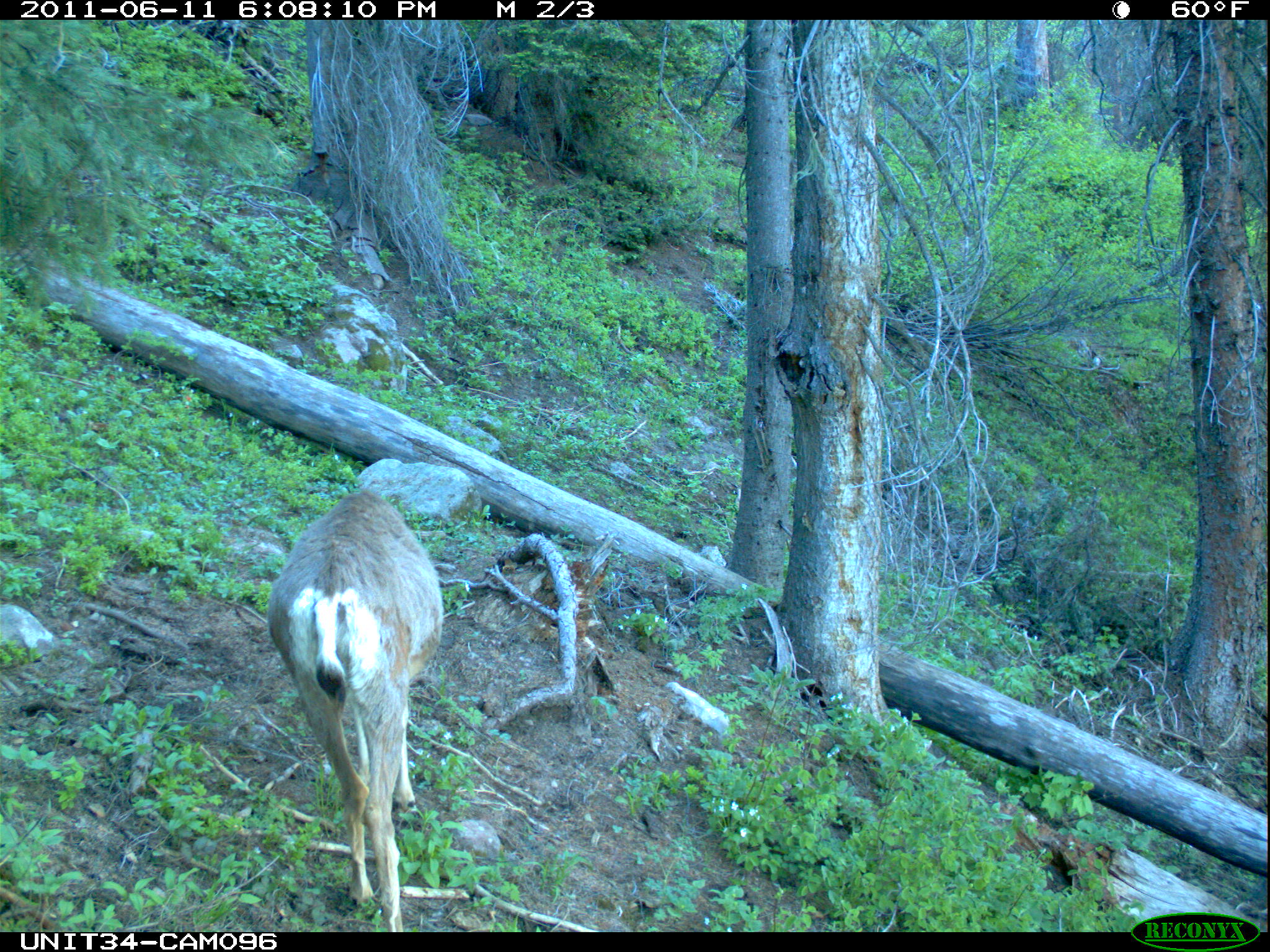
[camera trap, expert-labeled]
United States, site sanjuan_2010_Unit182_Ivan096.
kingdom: Animalia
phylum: Chordata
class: Mammalia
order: Artiodactyla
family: Cervidae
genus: Odocoileus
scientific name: Odocoileus hemionus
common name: mule deer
Odocoileus hemionus (mule deer).